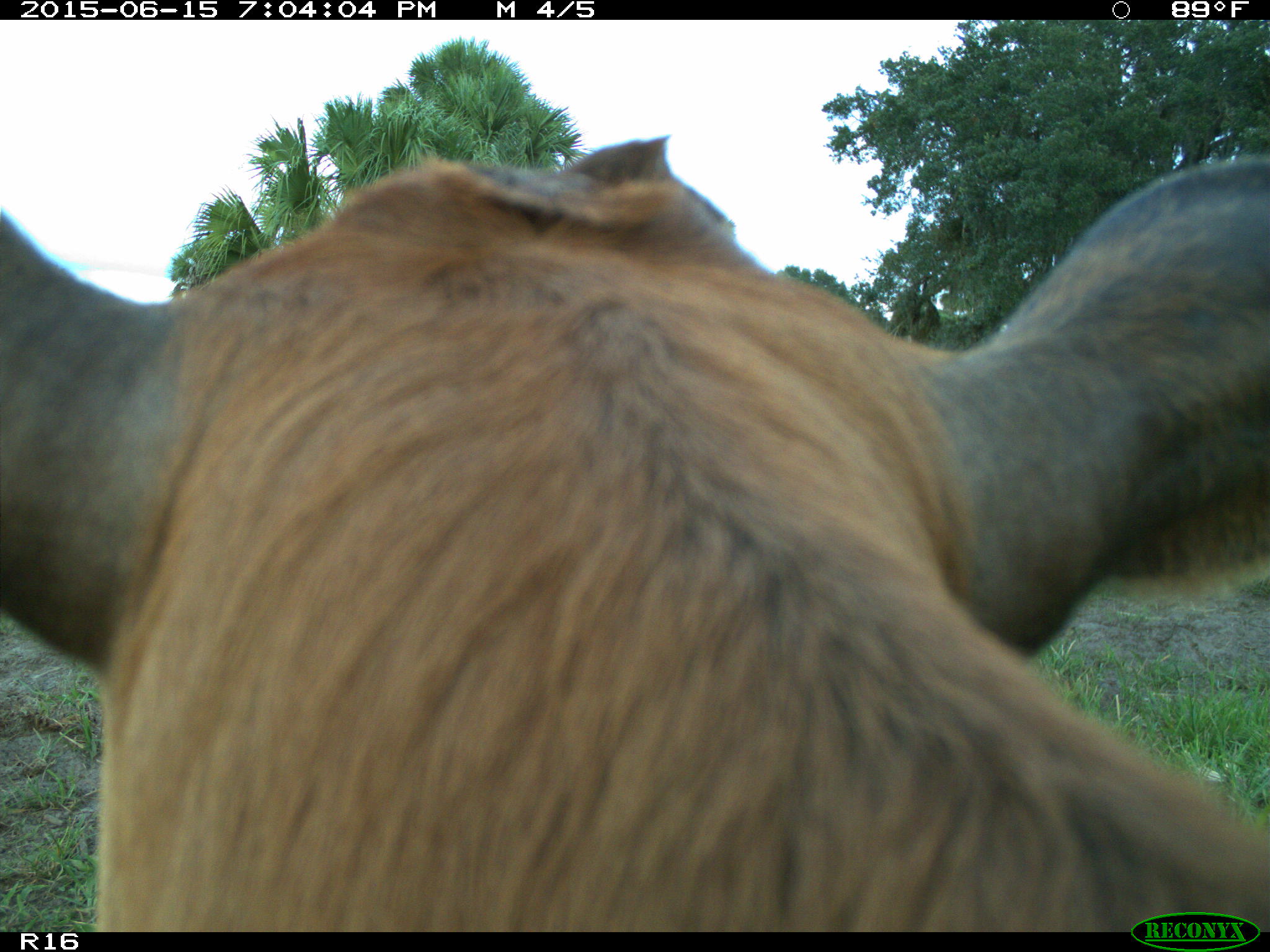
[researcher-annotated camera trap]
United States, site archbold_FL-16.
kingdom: Animalia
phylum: Chordata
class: Mammalia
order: Artiodactyla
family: Bovidae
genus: Bos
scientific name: Bos taurus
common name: domestic cow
Bos taurus (domestic cow).